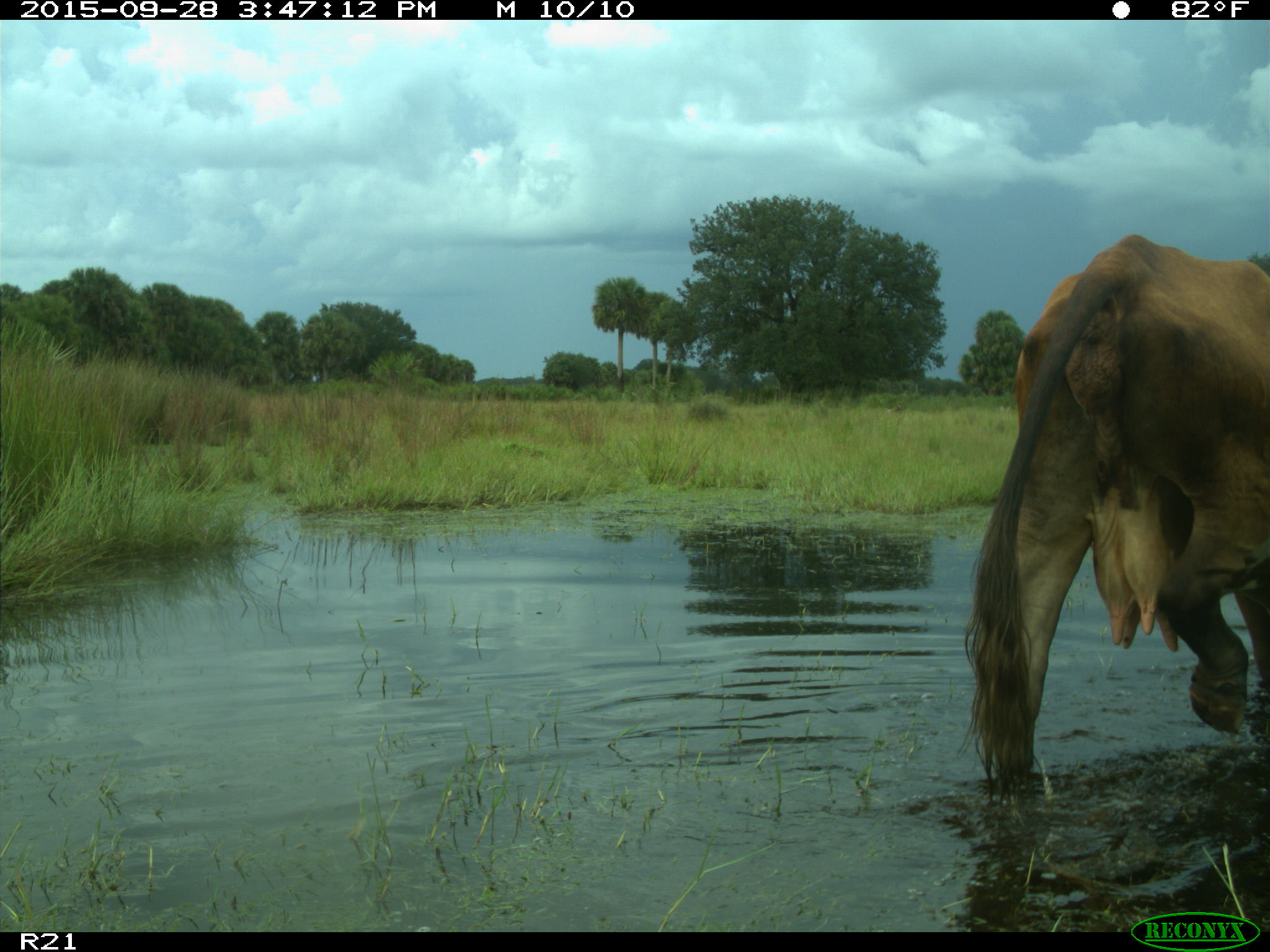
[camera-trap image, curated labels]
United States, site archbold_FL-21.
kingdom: Animalia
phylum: Chordata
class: Mammalia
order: Artiodactyla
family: Bovidae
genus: Bos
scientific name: Bos taurus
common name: domestic cow